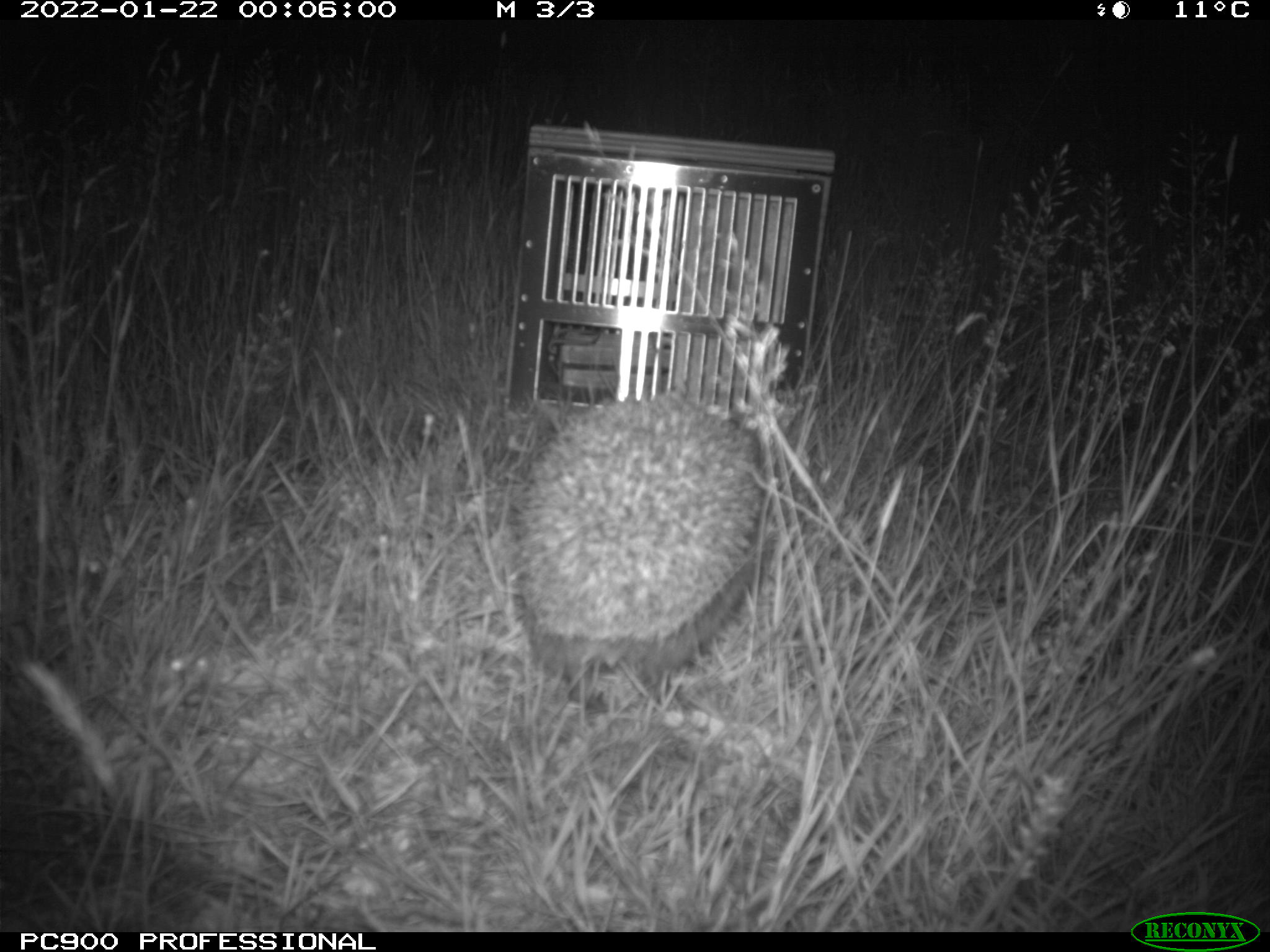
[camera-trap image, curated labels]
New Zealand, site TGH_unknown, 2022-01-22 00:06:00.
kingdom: Animalia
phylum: Chordata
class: Mammalia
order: Eulipotyphla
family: Erinaceidae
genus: Erinaceus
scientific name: Erinaceus europaeus europaeus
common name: european hedgehog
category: hedgehog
Hedgehog (european hedgehog) (Erinaceus europaeus europaeus).